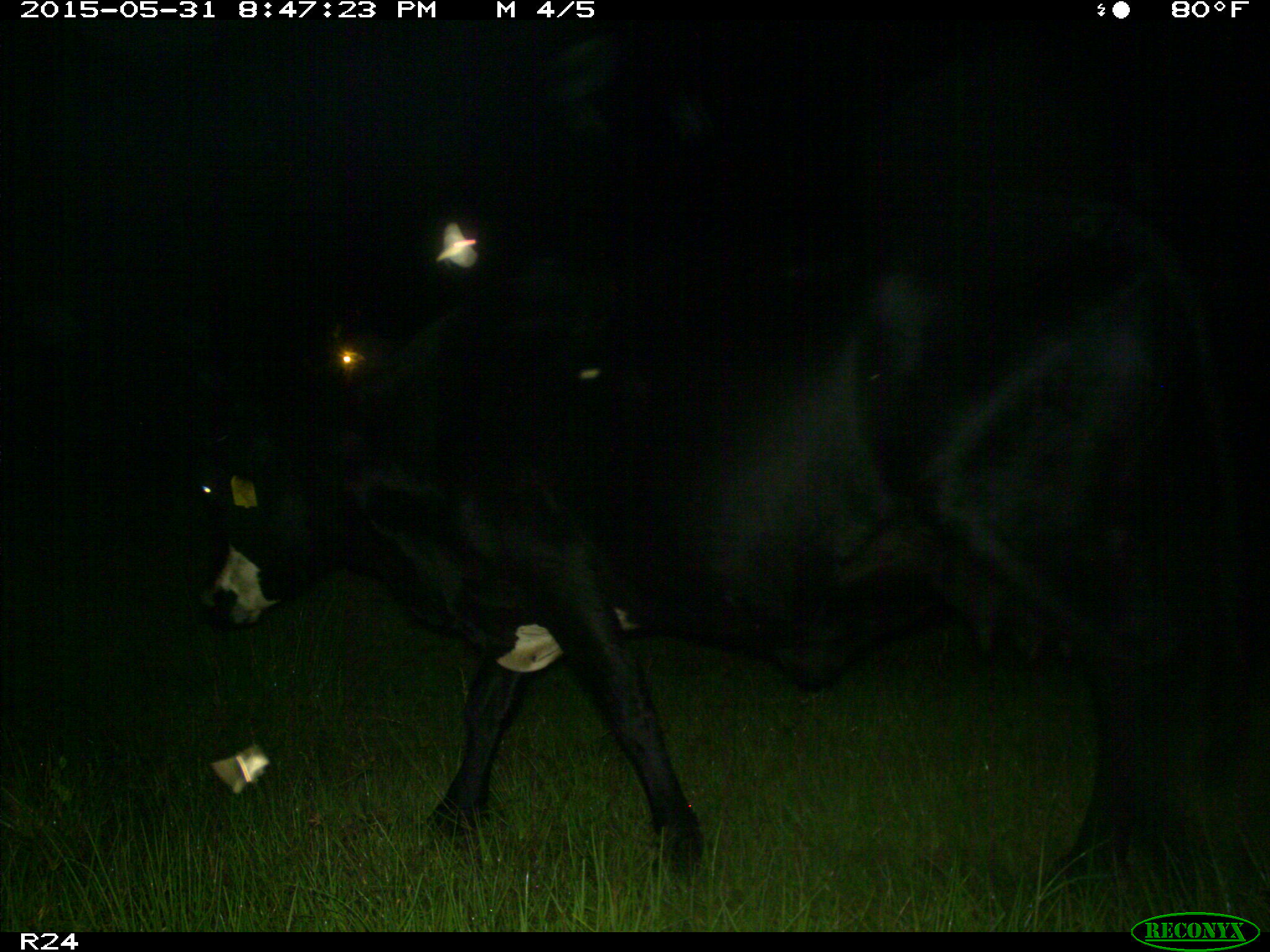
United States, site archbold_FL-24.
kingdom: Animalia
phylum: Chordata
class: Mammalia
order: Artiodactyla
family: Bovidae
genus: Bos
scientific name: Bos taurus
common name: domestic cow